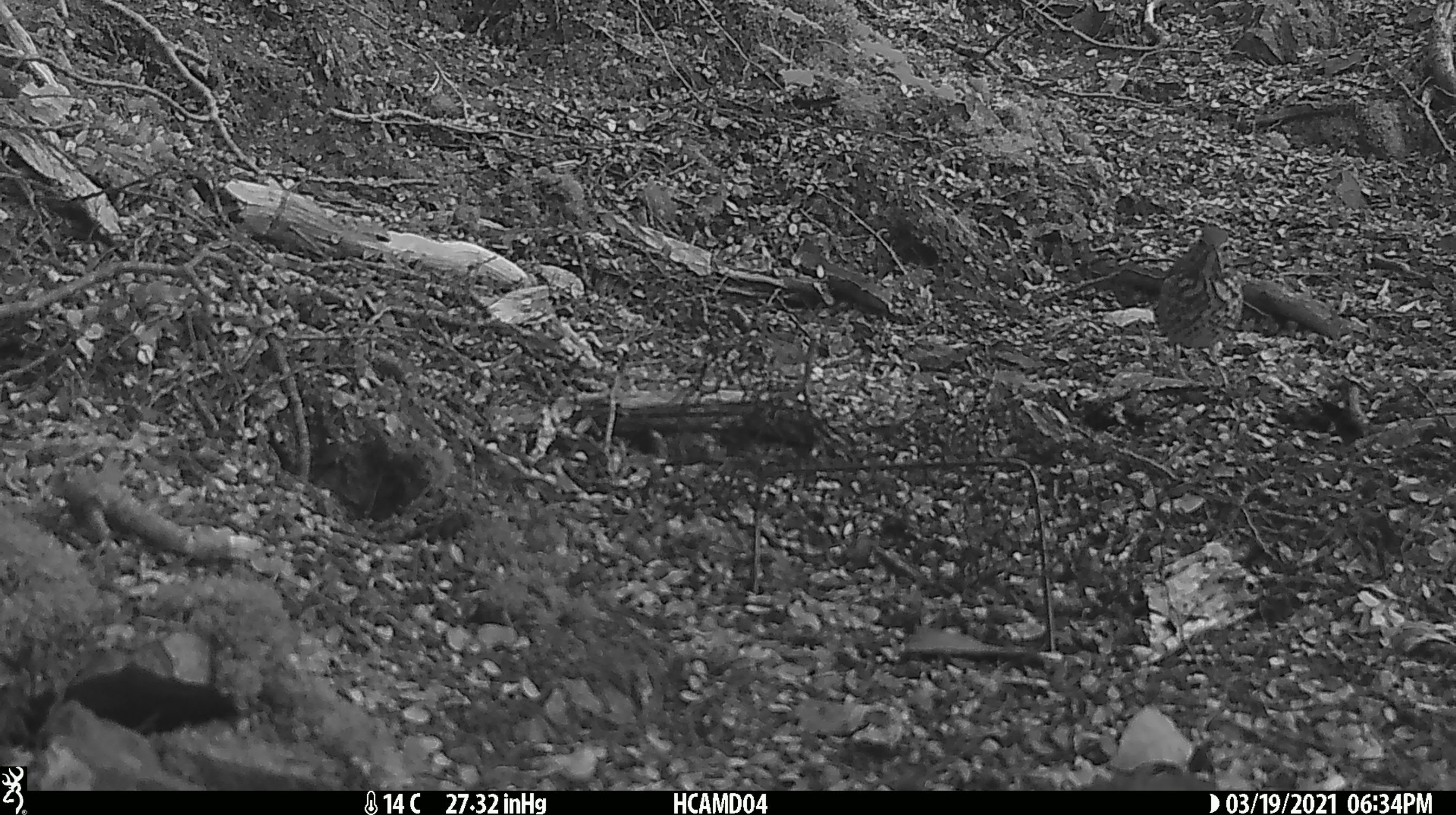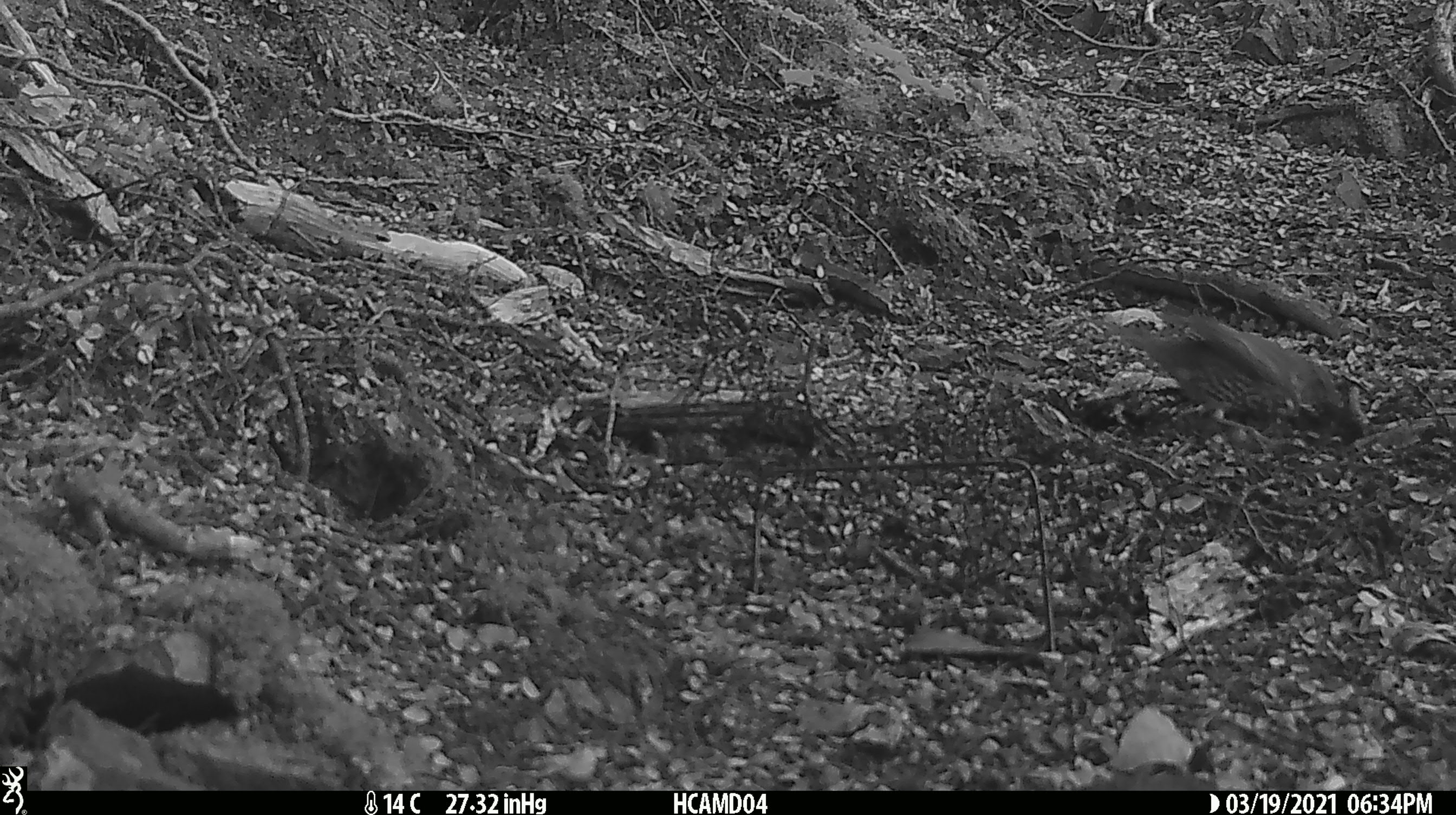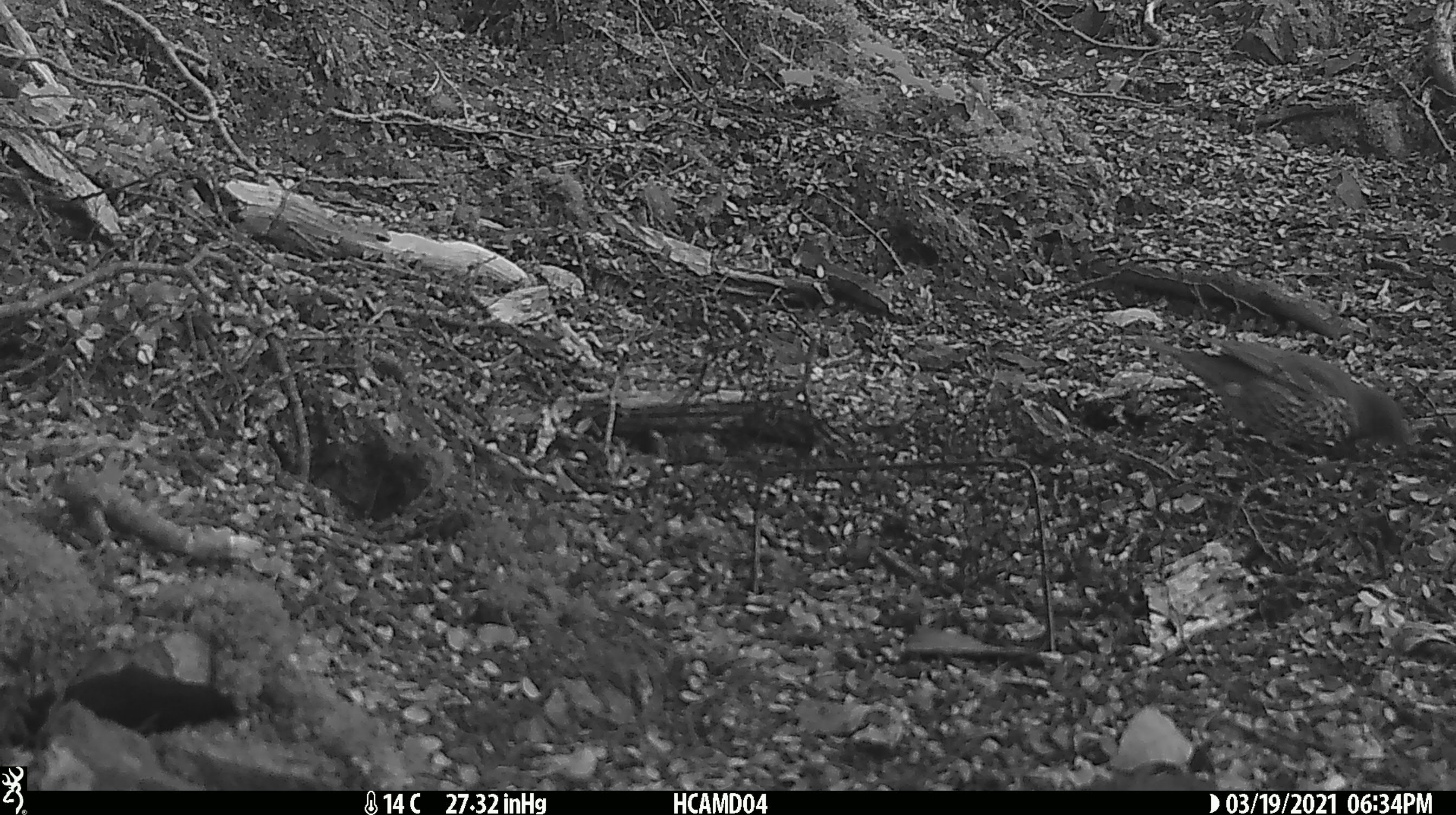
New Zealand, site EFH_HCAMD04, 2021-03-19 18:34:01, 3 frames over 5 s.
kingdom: Animalia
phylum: Chordata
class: Aves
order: Passeriformes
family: Turdidae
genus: Turdus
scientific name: Turdus philomelos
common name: song thrush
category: thrush